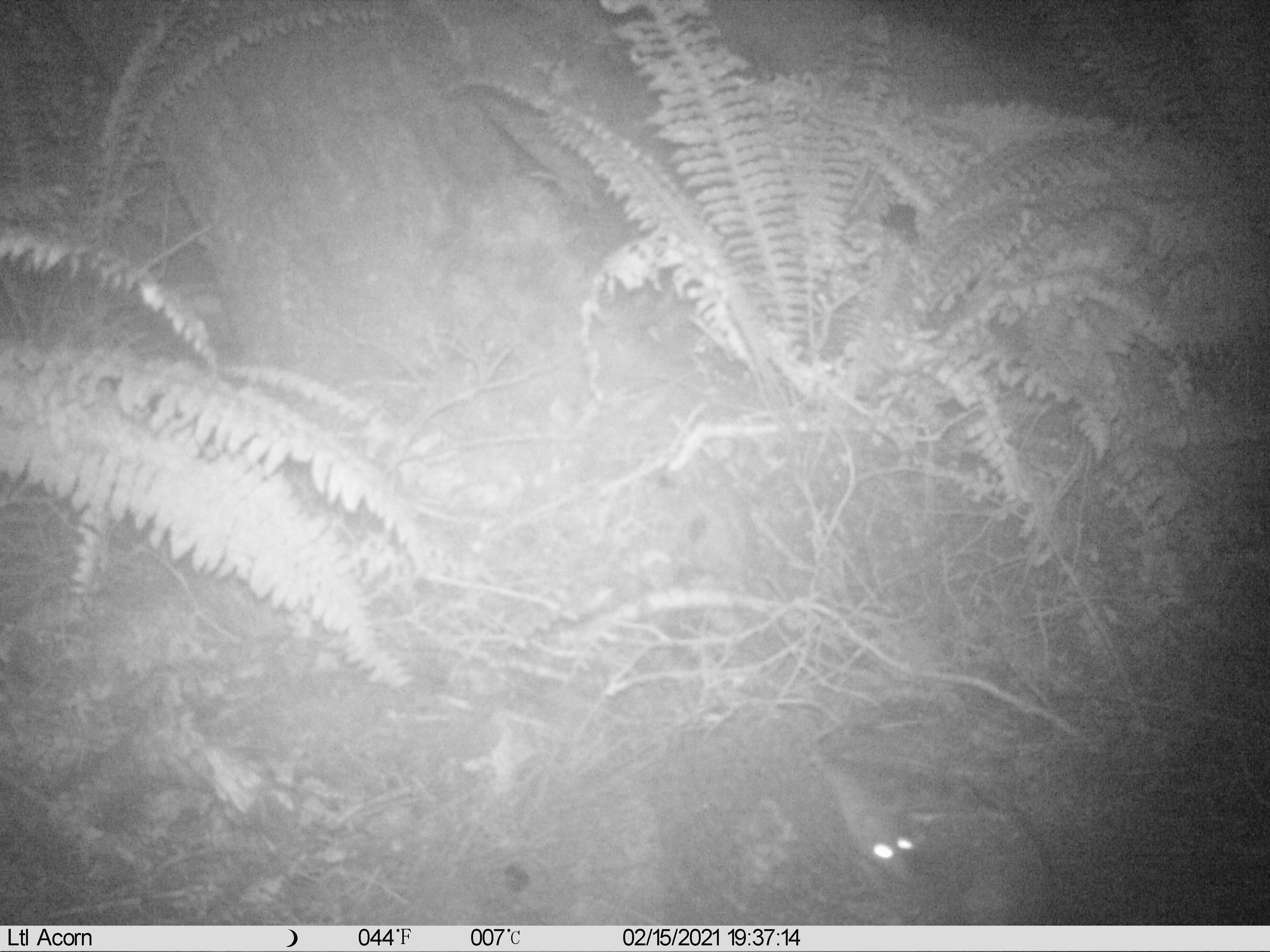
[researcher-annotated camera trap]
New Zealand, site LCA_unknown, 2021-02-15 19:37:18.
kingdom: Animalia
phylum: Chordata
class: Mammalia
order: Rodentia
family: Muridae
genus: Rattus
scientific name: Rattus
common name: rat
Rat (Rattus).